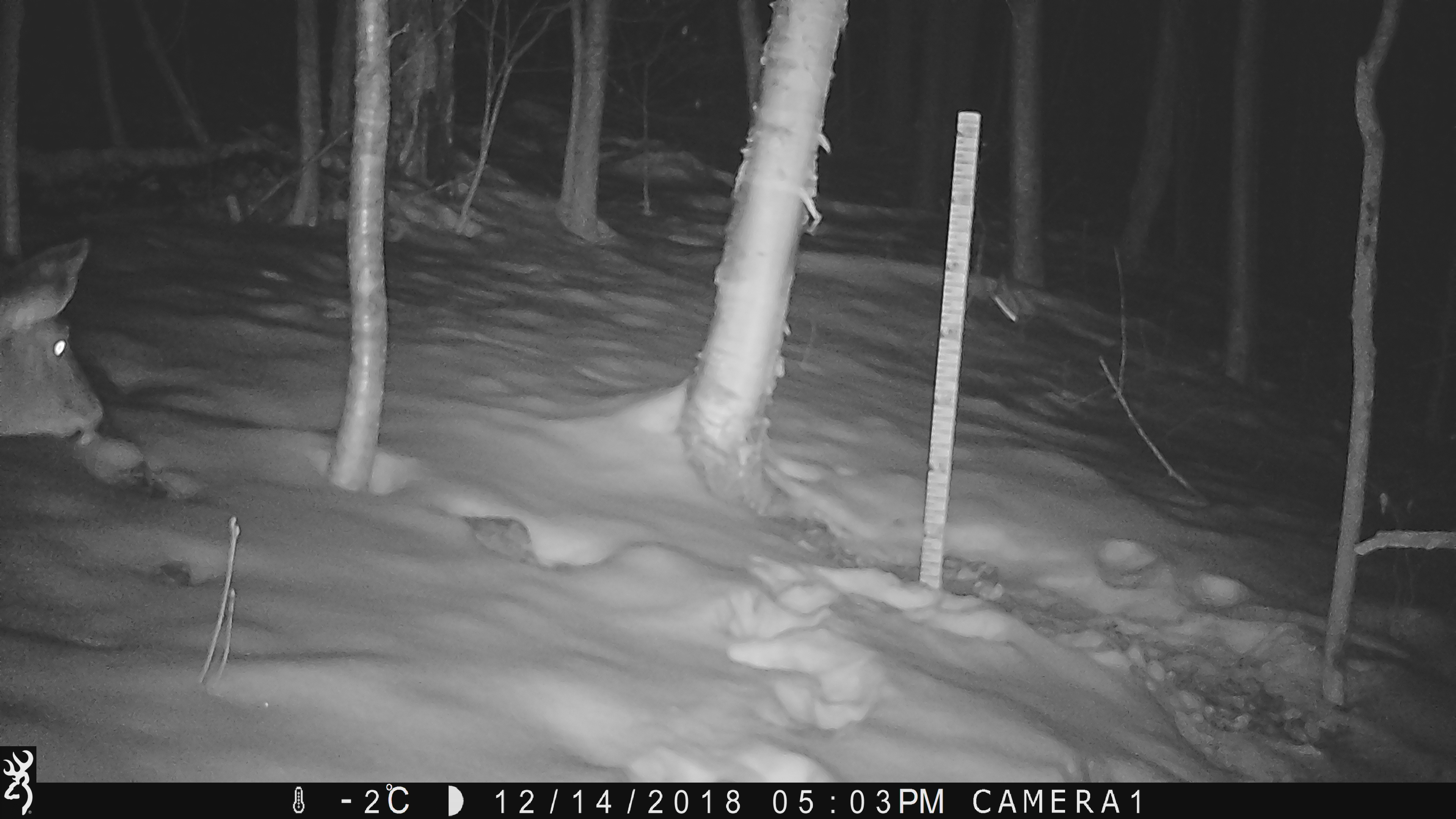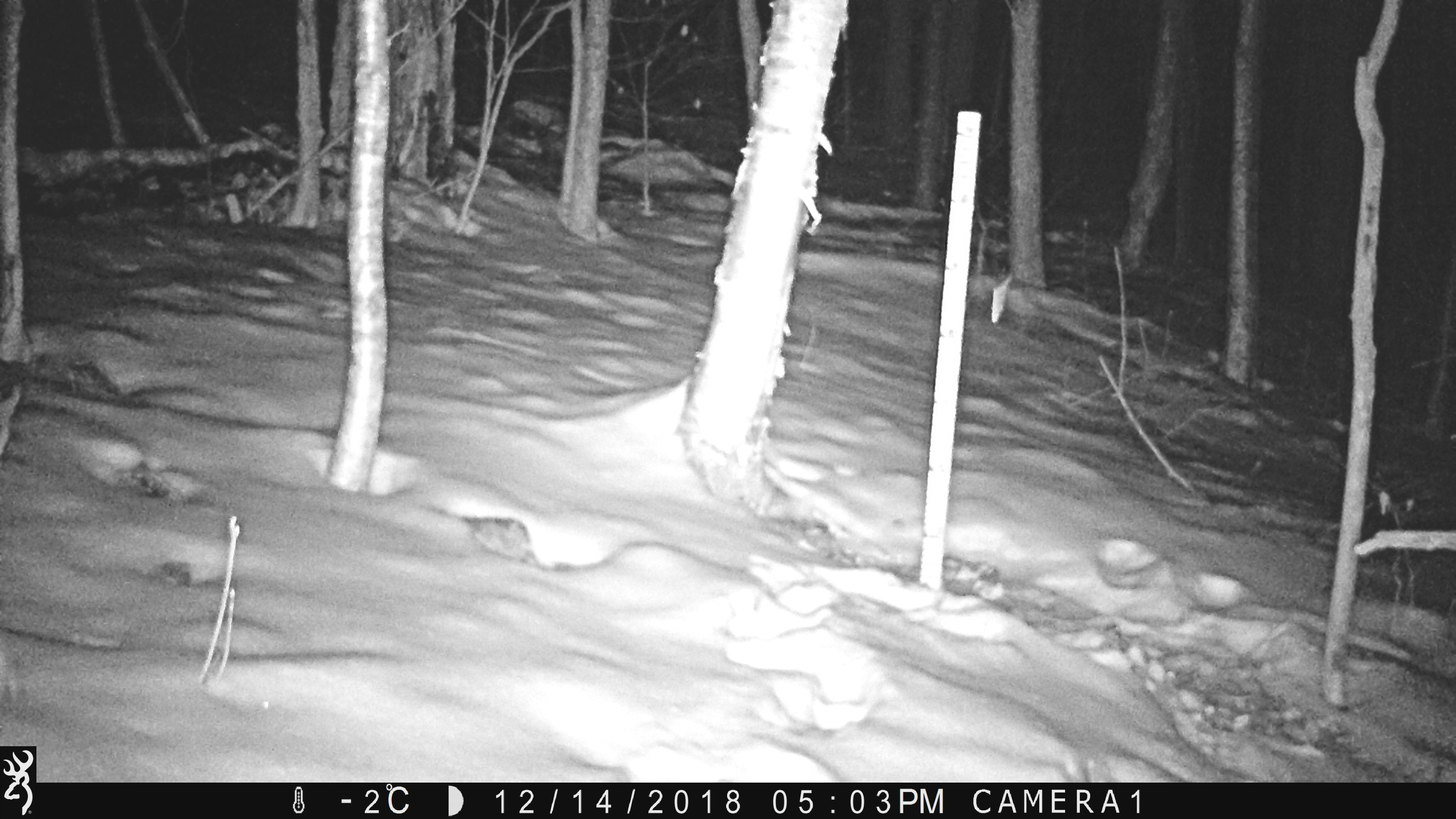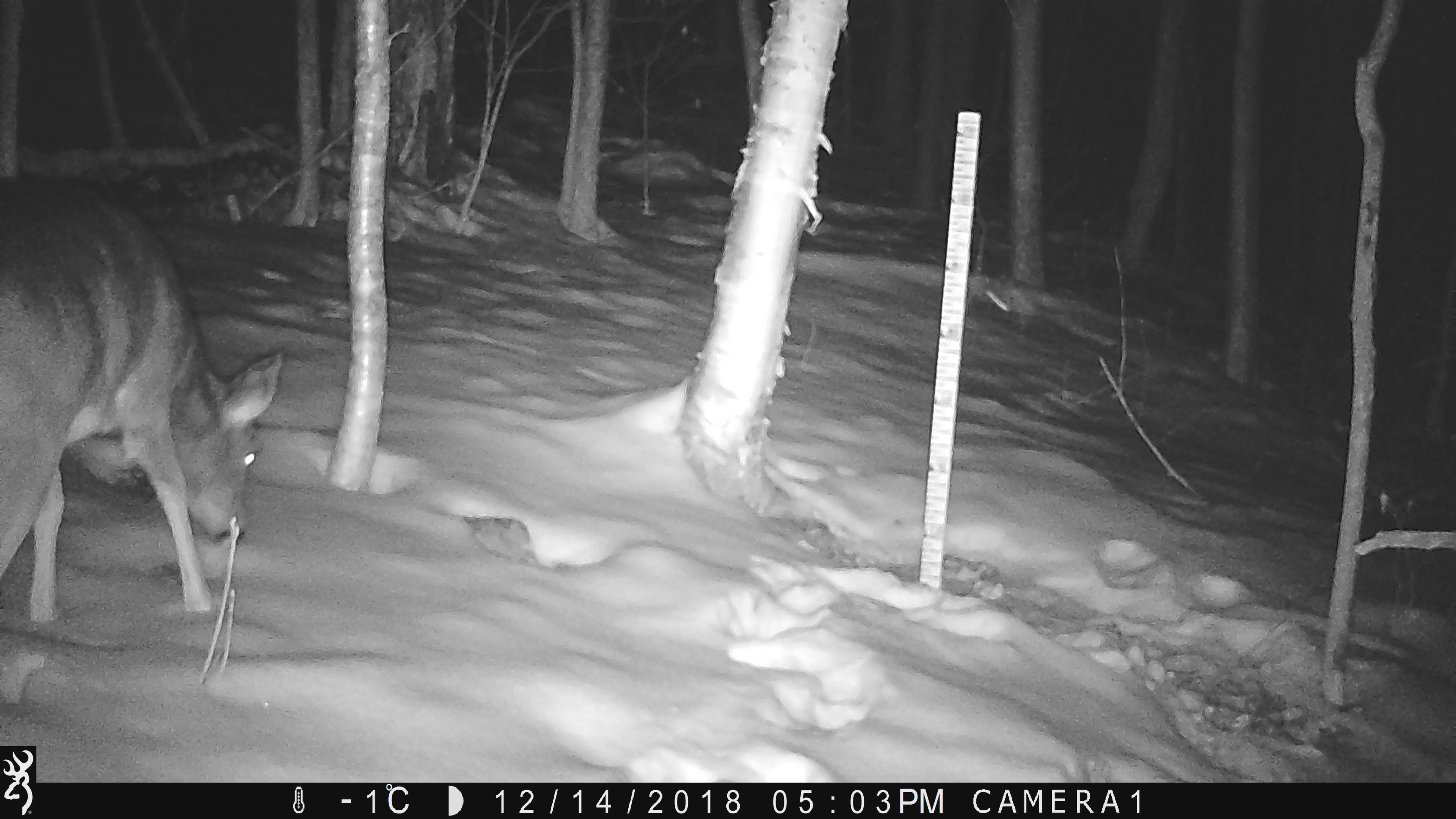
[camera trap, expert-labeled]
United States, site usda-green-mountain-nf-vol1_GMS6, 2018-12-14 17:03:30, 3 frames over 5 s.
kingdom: Animalia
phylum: Chordata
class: Mammalia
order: Artiodactyla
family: Cervidae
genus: Odocoileus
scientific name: Odocoileus virginianus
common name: white-tailed deer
White-tailed deer (Odocoileus virginianus).